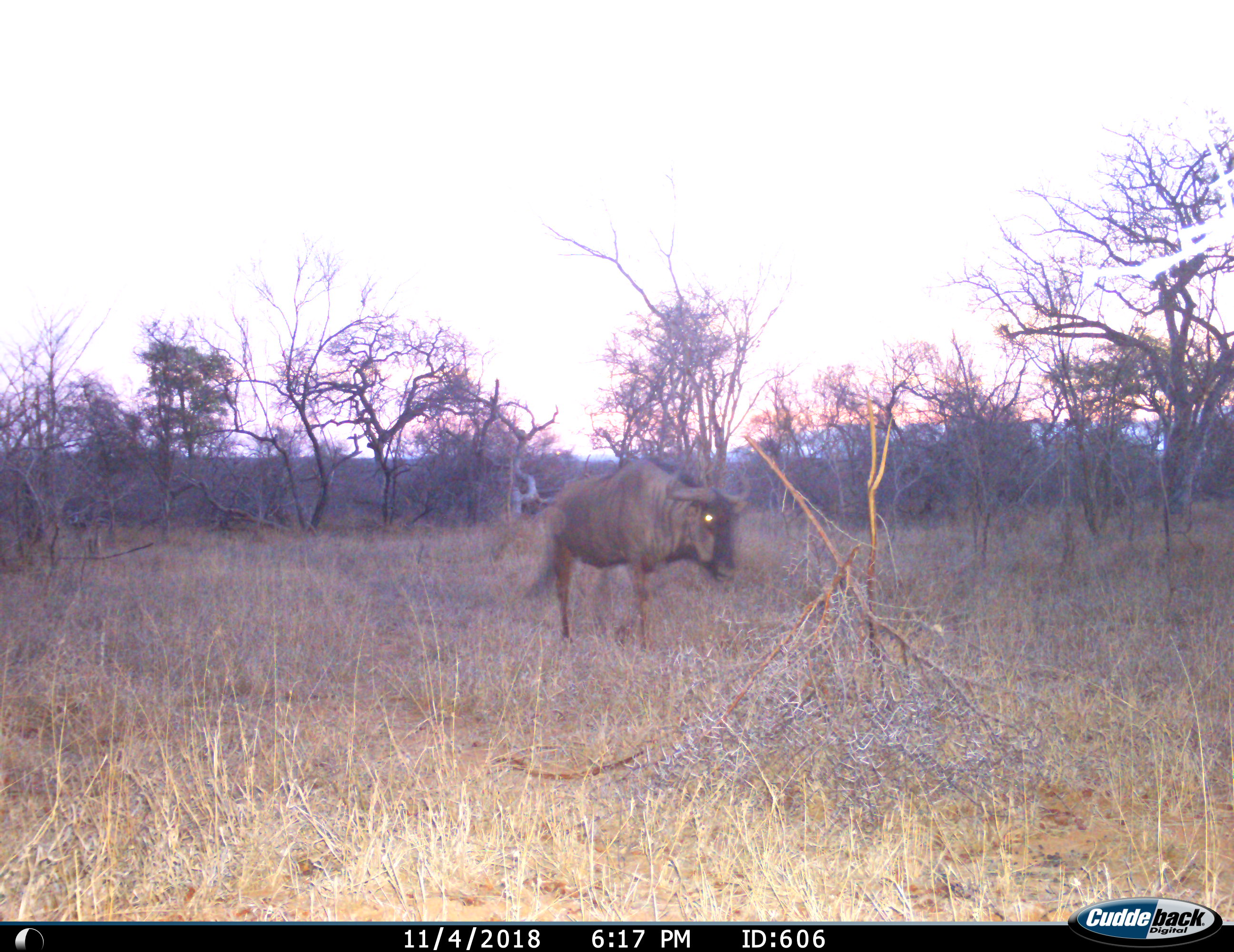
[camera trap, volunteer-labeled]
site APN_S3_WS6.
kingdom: Animalia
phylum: Chordata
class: Mammalia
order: Artiodactyla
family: Bovidae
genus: Connochaetes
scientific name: Connochaetes taurinus taurinus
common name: blue wildebeest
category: wildebeestblue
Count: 1.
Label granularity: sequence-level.